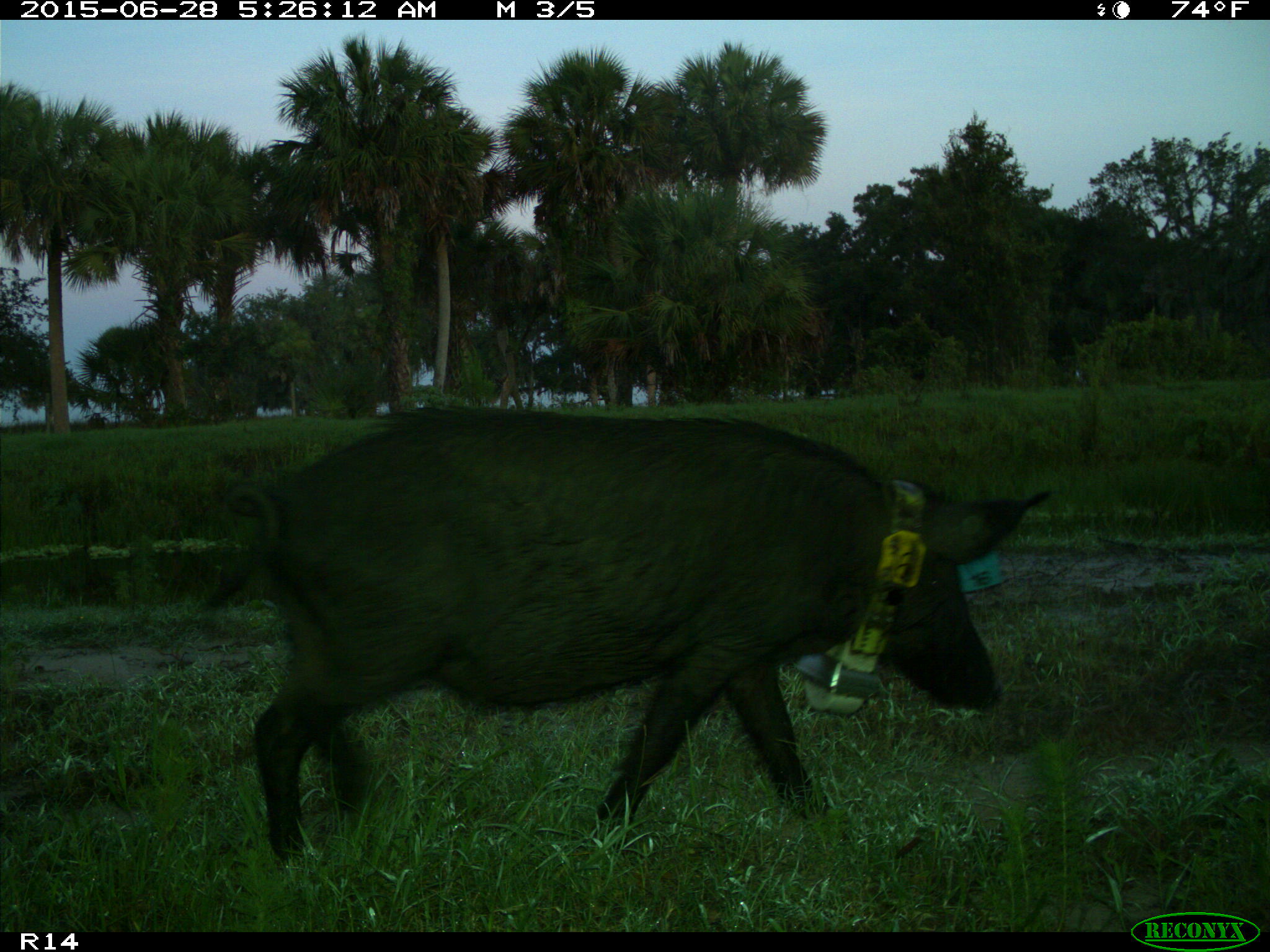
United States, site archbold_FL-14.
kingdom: Animalia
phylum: Chordata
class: Mammalia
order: Artiodactyla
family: Suidae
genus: Sus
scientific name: Sus scrofa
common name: wild boar